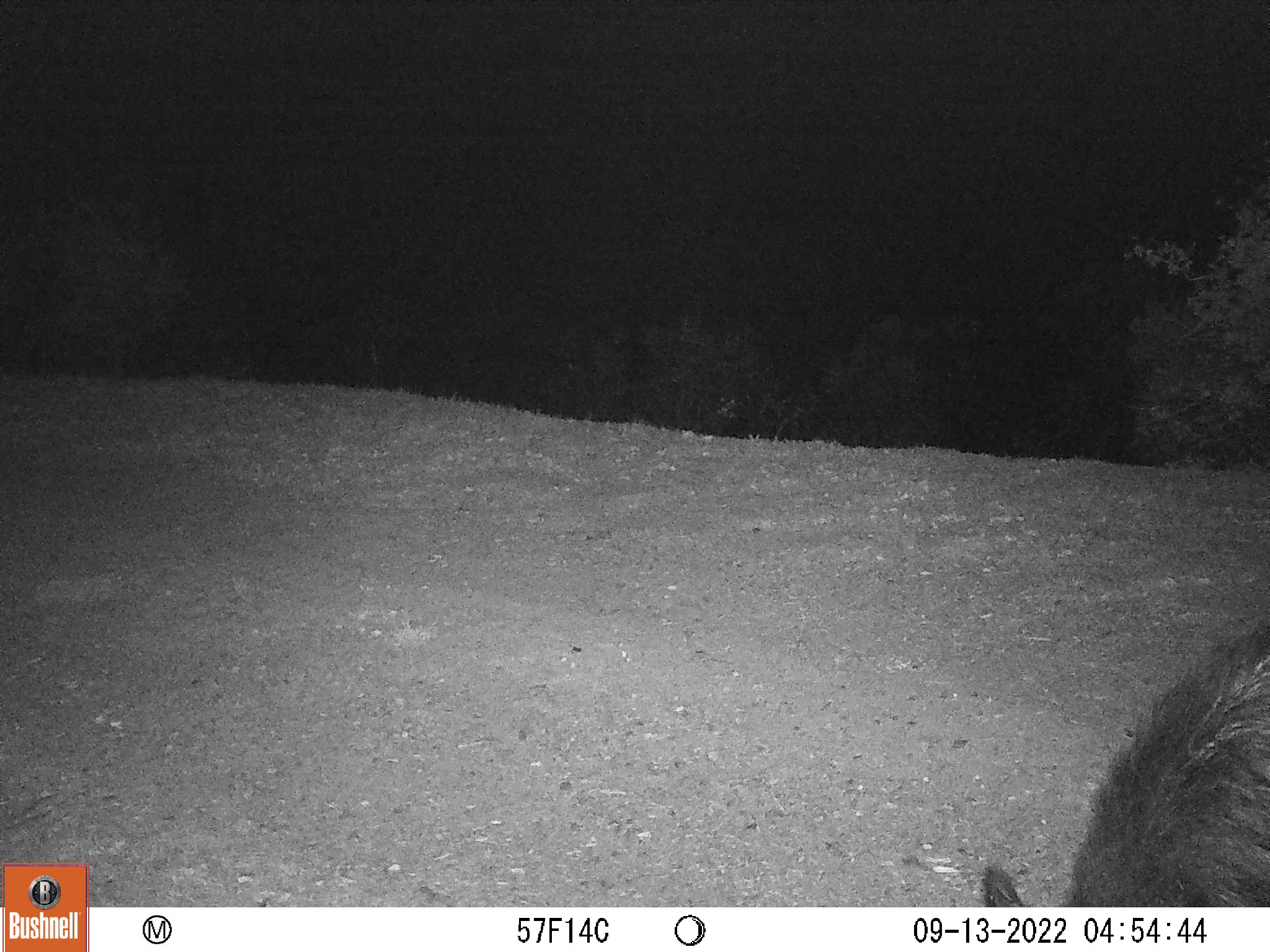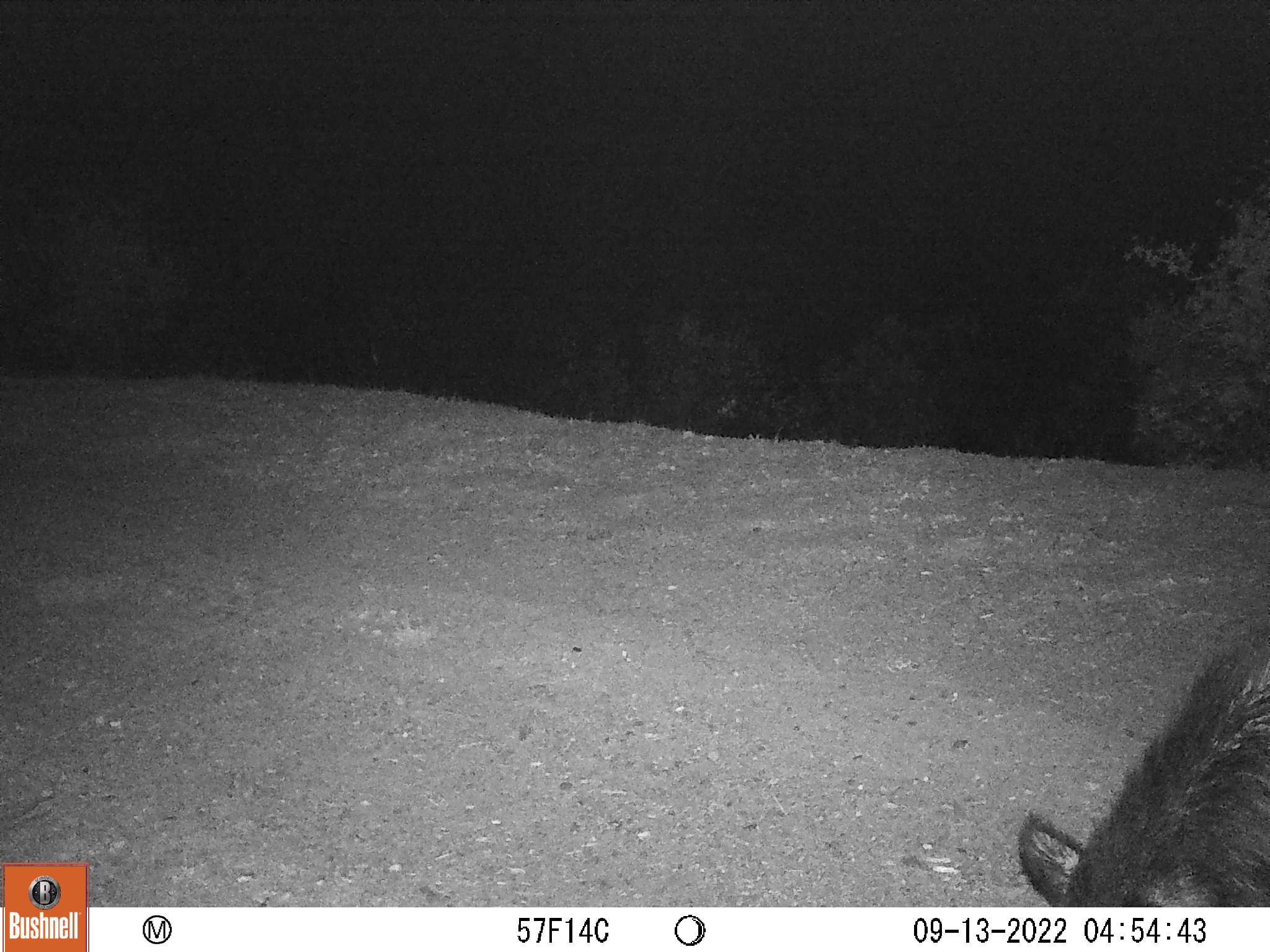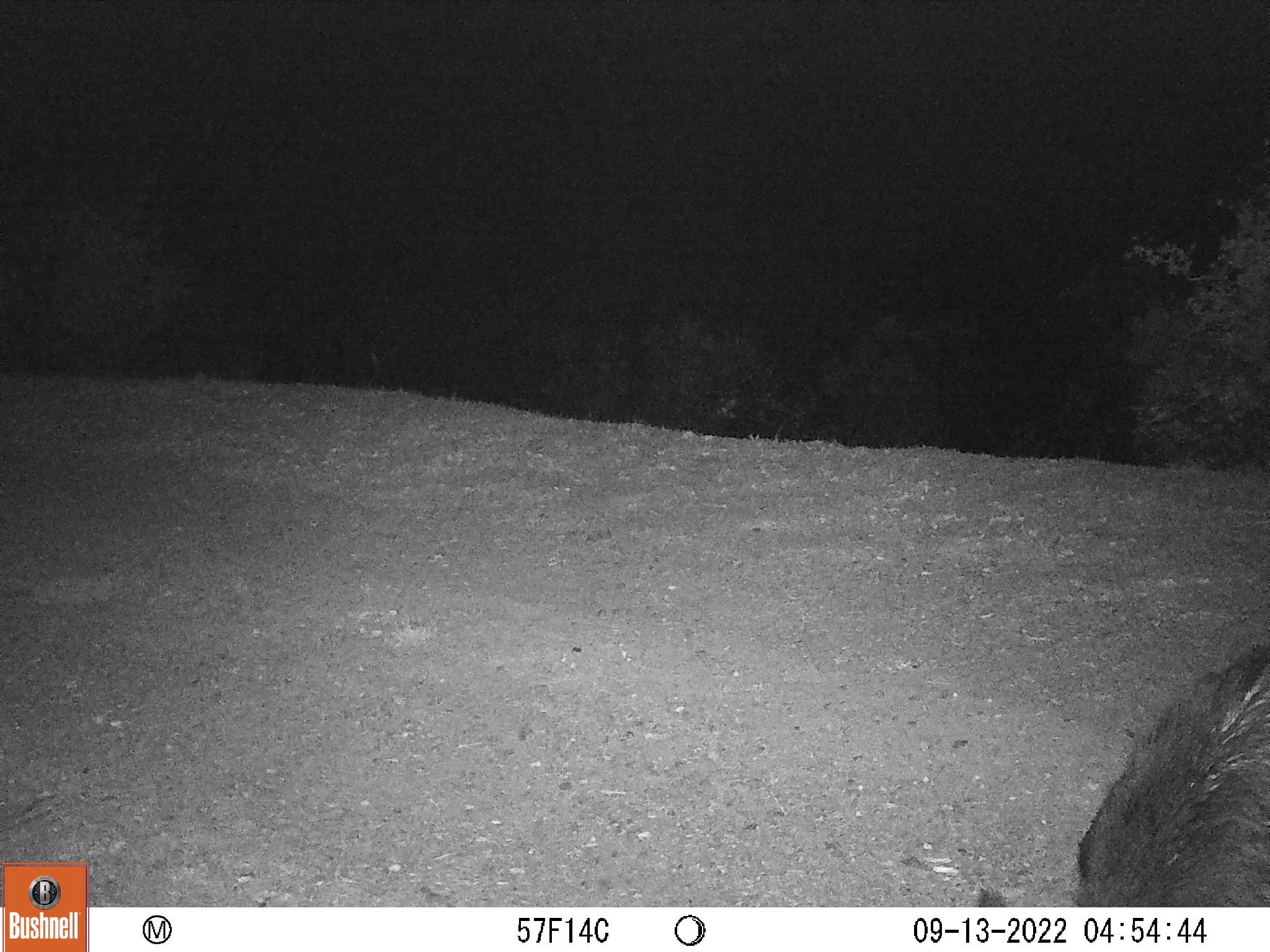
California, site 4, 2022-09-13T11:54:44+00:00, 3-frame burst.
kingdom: Animalia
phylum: Chordata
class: Mammalia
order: Artiodactyla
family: Suidae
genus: Sus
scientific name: Sus scrofa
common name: wild boar